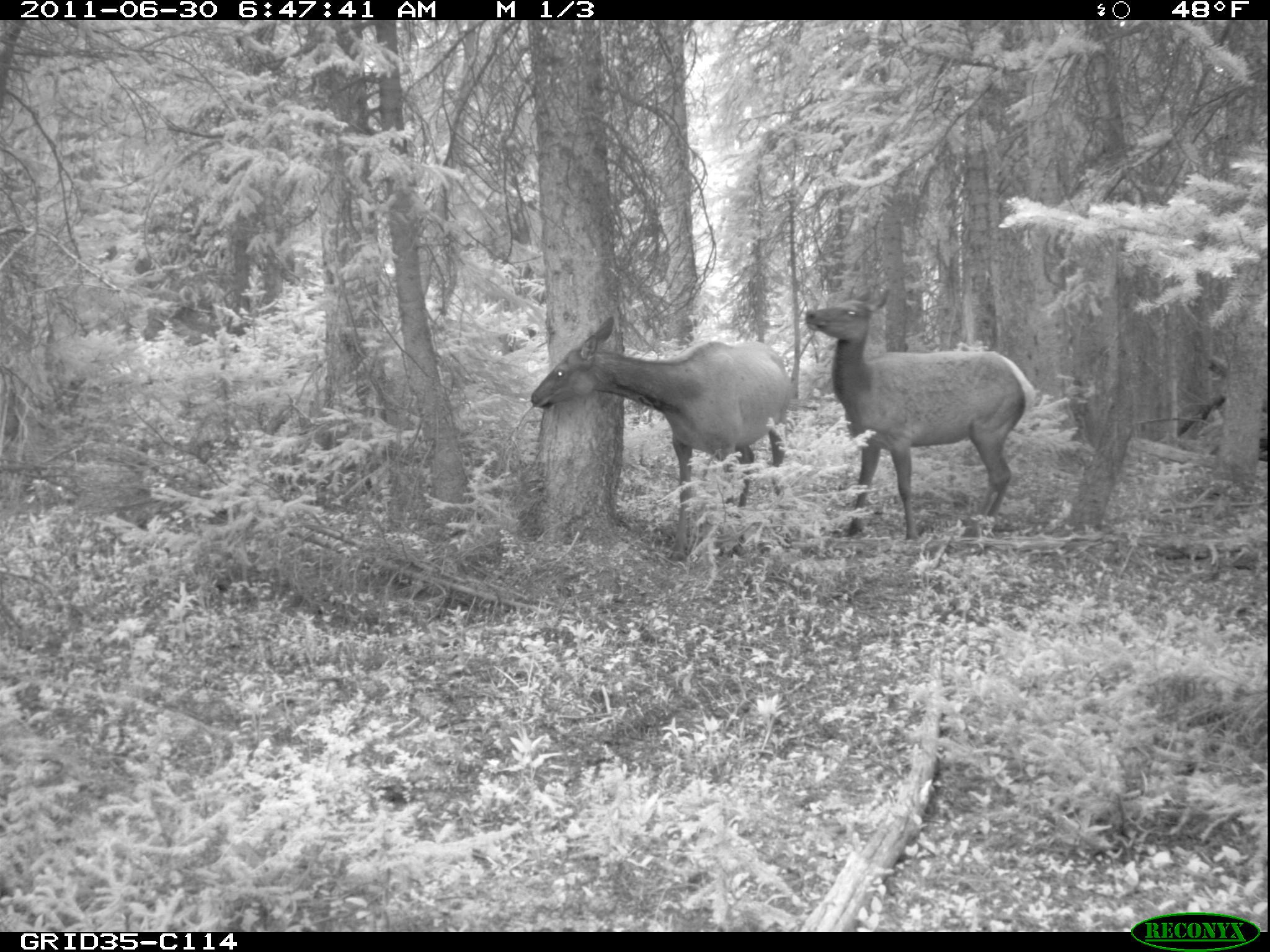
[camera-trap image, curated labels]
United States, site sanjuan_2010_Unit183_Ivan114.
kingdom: Animalia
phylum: Chordata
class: Mammalia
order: Artiodactyla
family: Cervidae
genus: Cervus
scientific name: Cervus elaphus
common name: red deer